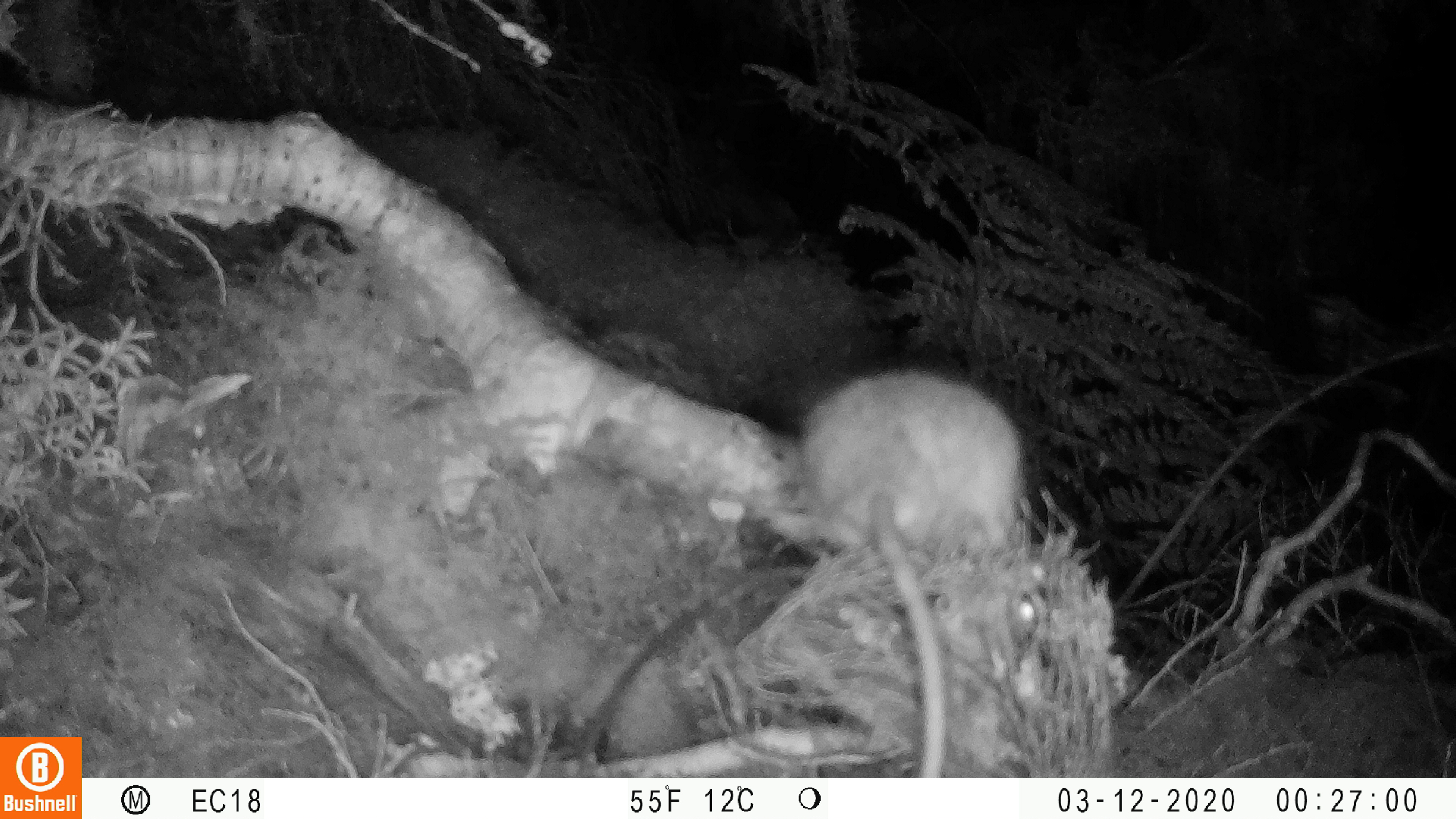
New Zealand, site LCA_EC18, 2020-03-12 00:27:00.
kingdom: Animalia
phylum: Chordata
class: Mammalia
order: Rodentia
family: Muridae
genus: Rattus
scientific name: Rattus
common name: rat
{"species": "rat (Rattus)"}